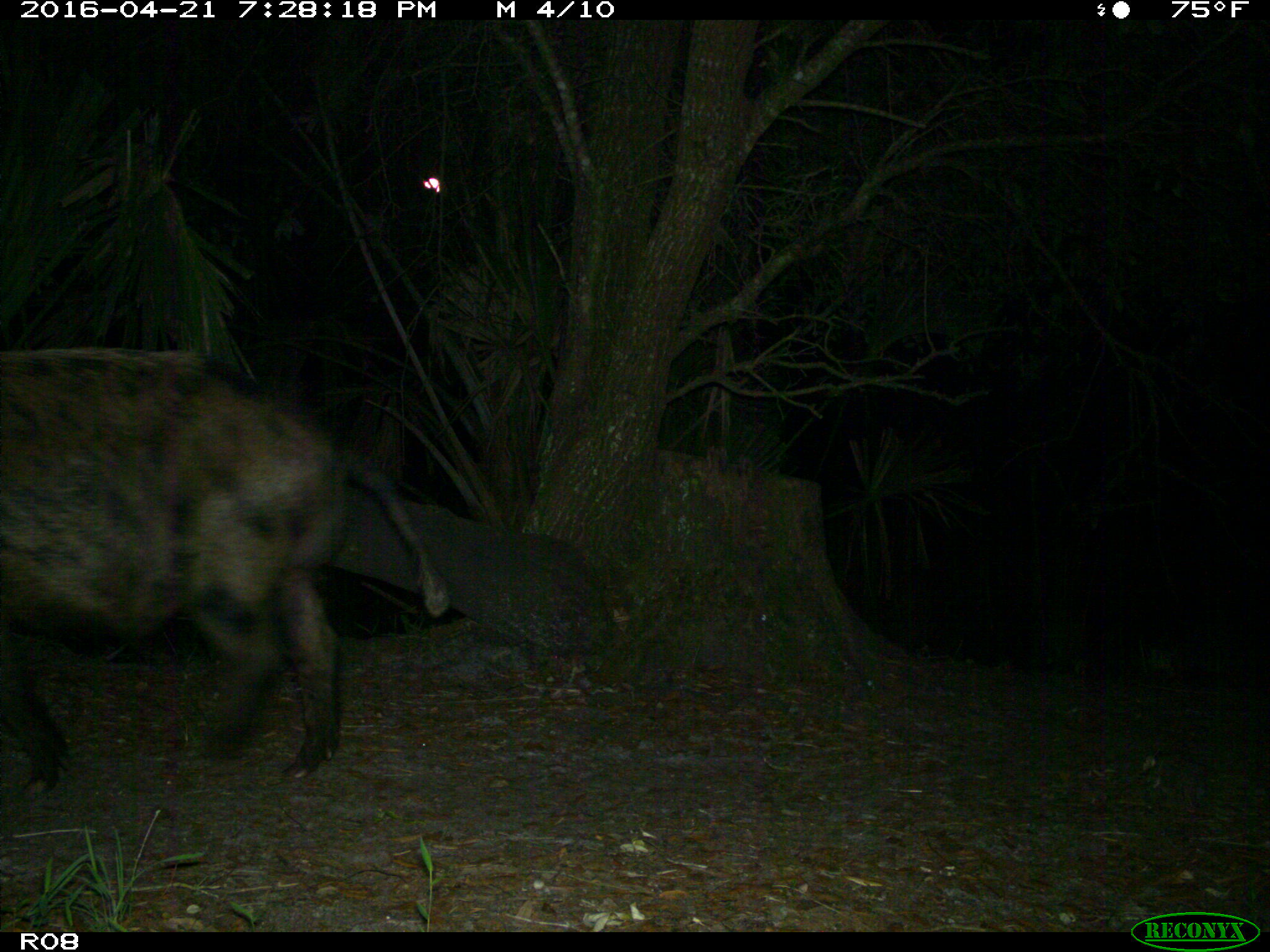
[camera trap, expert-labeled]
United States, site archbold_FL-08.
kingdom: Animalia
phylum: Chordata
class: Mammalia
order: Artiodactyla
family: Suidae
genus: Sus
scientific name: Sus scrofa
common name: wild boar